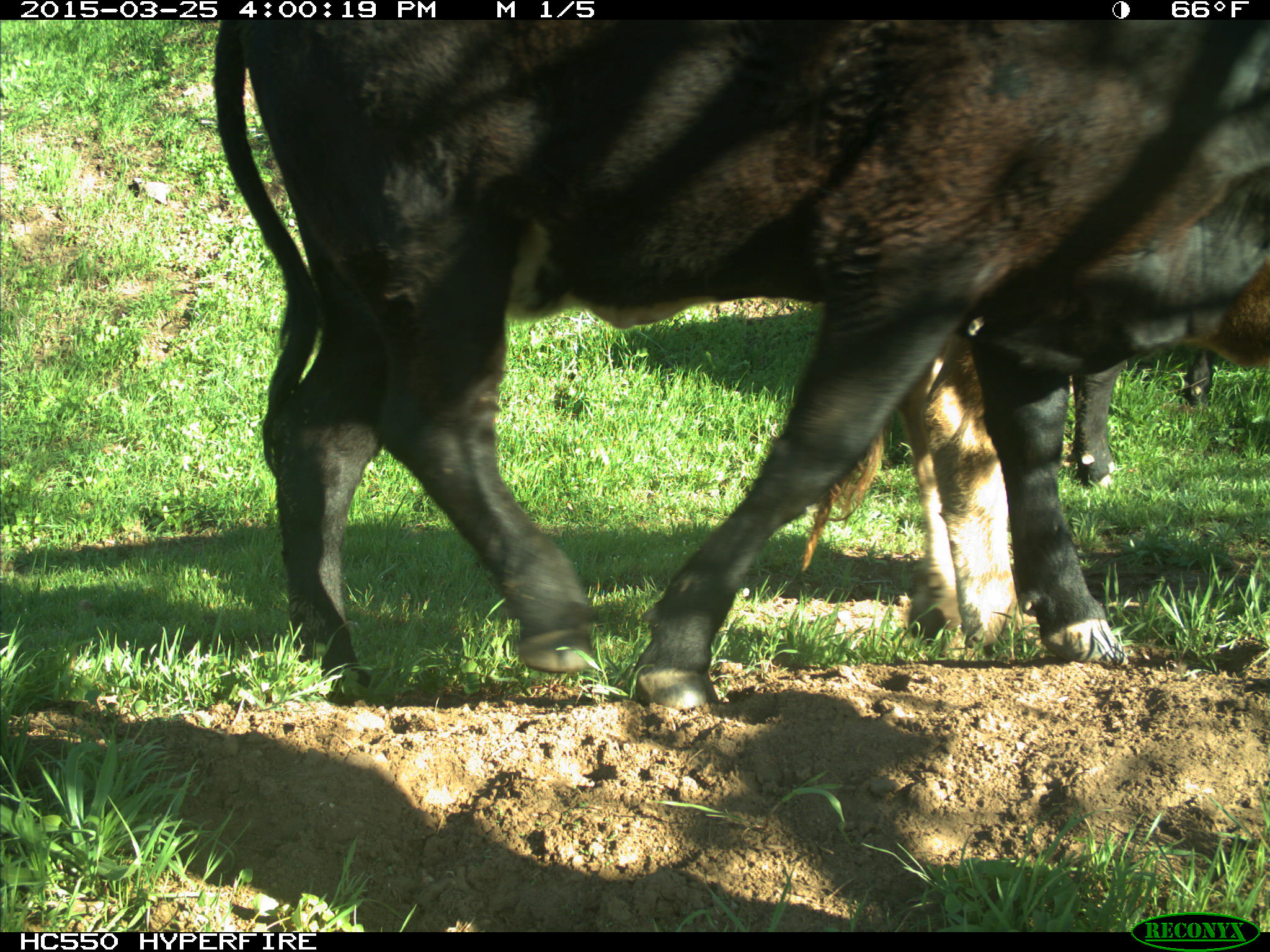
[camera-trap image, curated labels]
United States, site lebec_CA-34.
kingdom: Animalia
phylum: Chordata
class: Mammalia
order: Artiodactyla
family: Bovidae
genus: Bos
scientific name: Bos taurus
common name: domestic cow